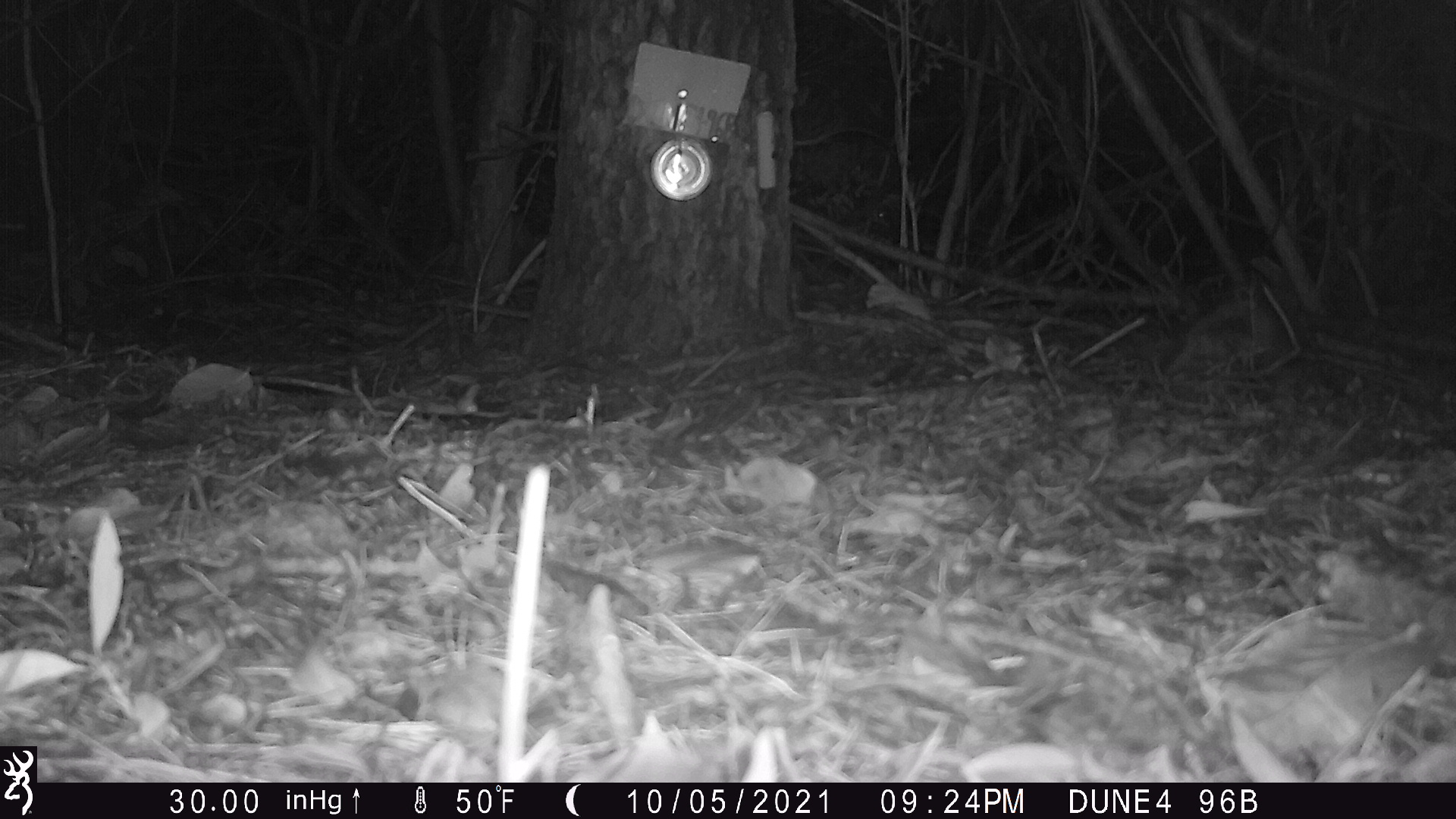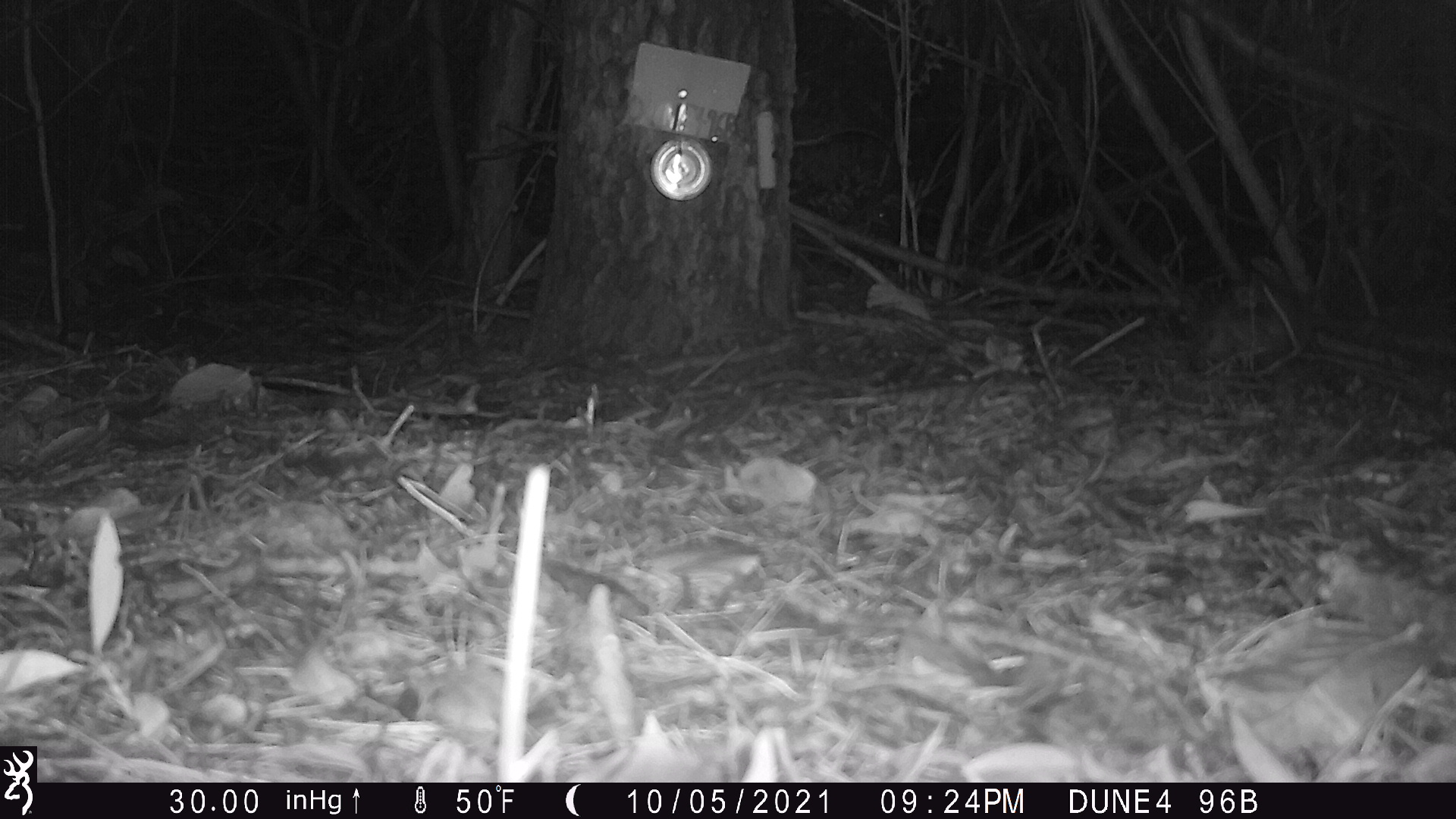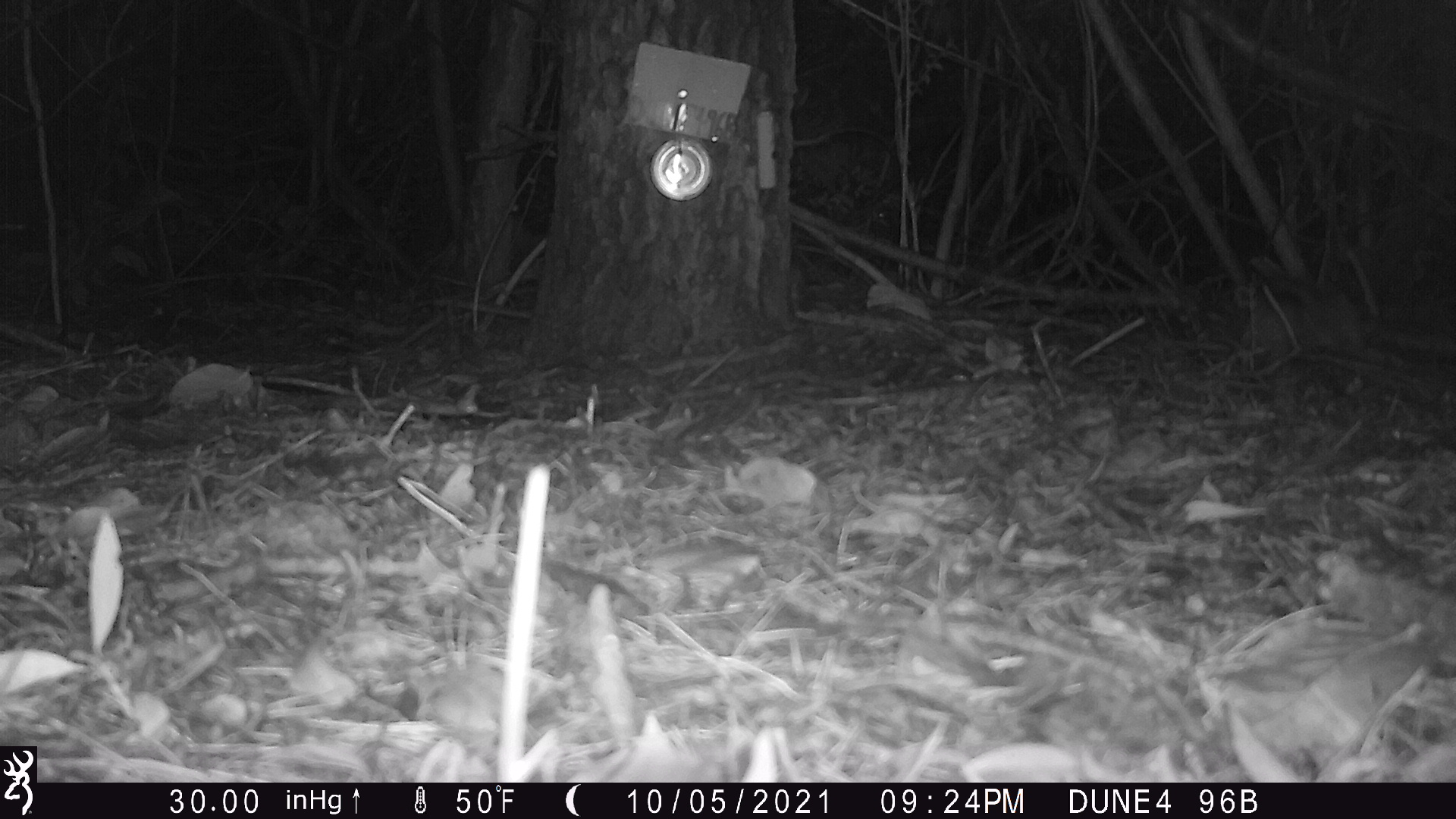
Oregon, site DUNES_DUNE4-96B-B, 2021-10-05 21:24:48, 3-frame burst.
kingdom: Animalia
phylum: Chordata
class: Mammalia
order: Didelphimorphia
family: Didelphidae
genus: Didelphis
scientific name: Didelphis virginiana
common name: virginia opossum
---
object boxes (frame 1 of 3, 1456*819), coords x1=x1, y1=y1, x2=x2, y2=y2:
virginia opossum: x1=1158, y1=284, x2=1293, y2=375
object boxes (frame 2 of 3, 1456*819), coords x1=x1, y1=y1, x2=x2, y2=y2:
virginia opossum: x1=1176, y1=278, x2=1294, y2=382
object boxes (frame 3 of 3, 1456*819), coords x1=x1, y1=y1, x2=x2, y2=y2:
virginia opossum: x1=1219, y1=262, x2=1374, y2=367